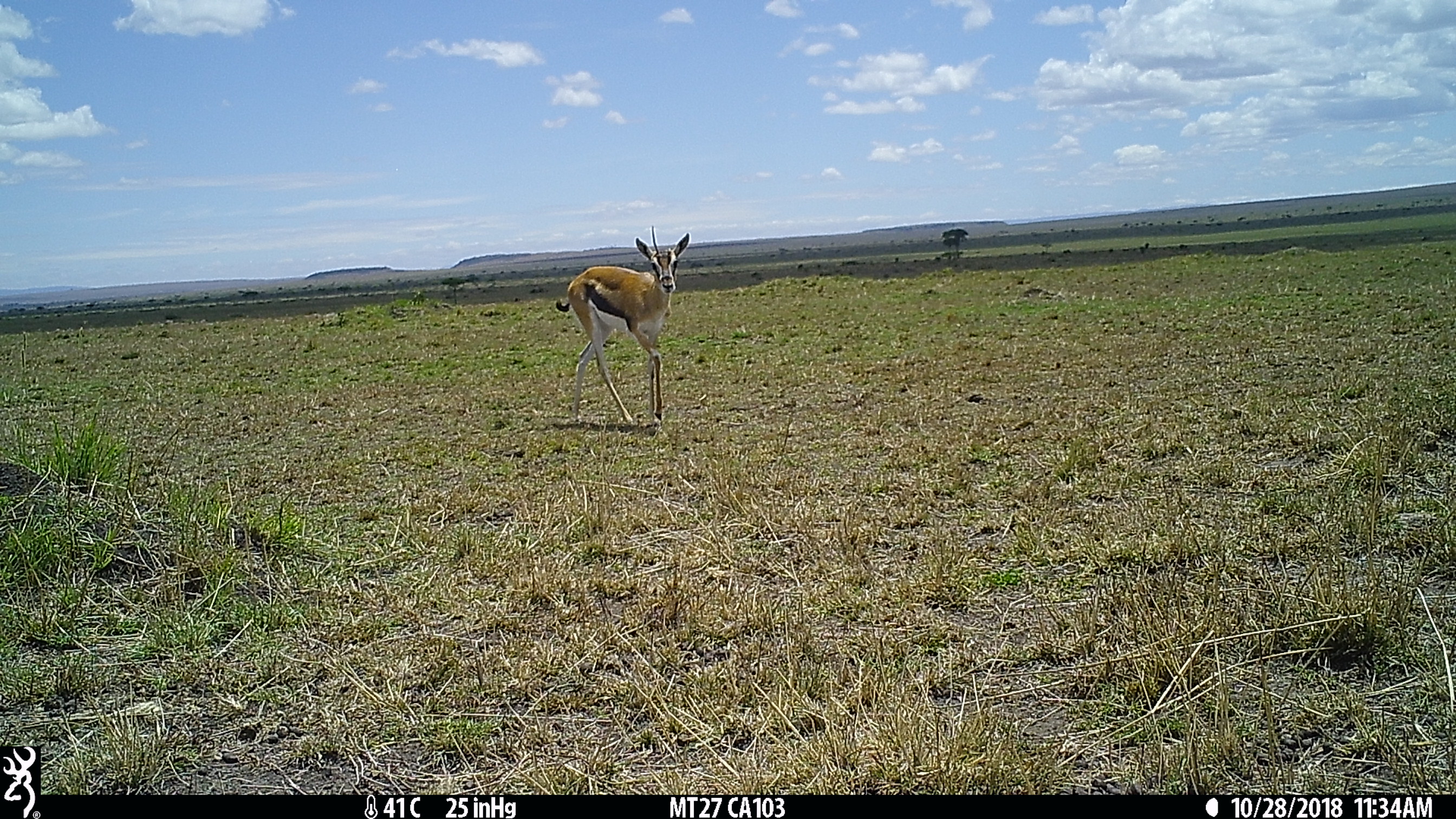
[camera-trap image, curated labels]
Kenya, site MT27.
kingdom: Animalia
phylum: Chordata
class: Mammalia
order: Artiodactyla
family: Bovidae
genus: Eudorcas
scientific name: Eudorcas thomsonii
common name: thomon's gazelle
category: gazelle thomsons